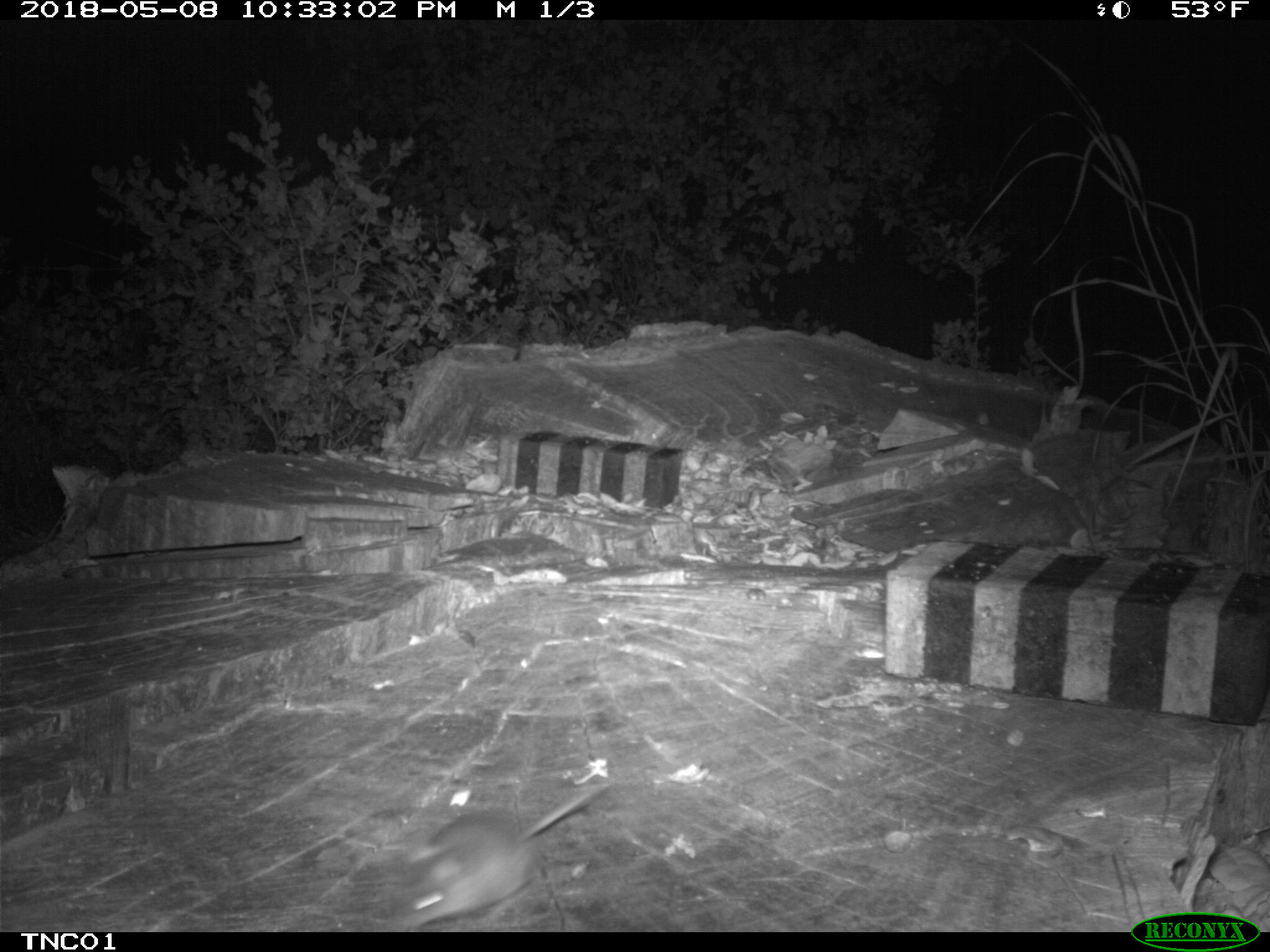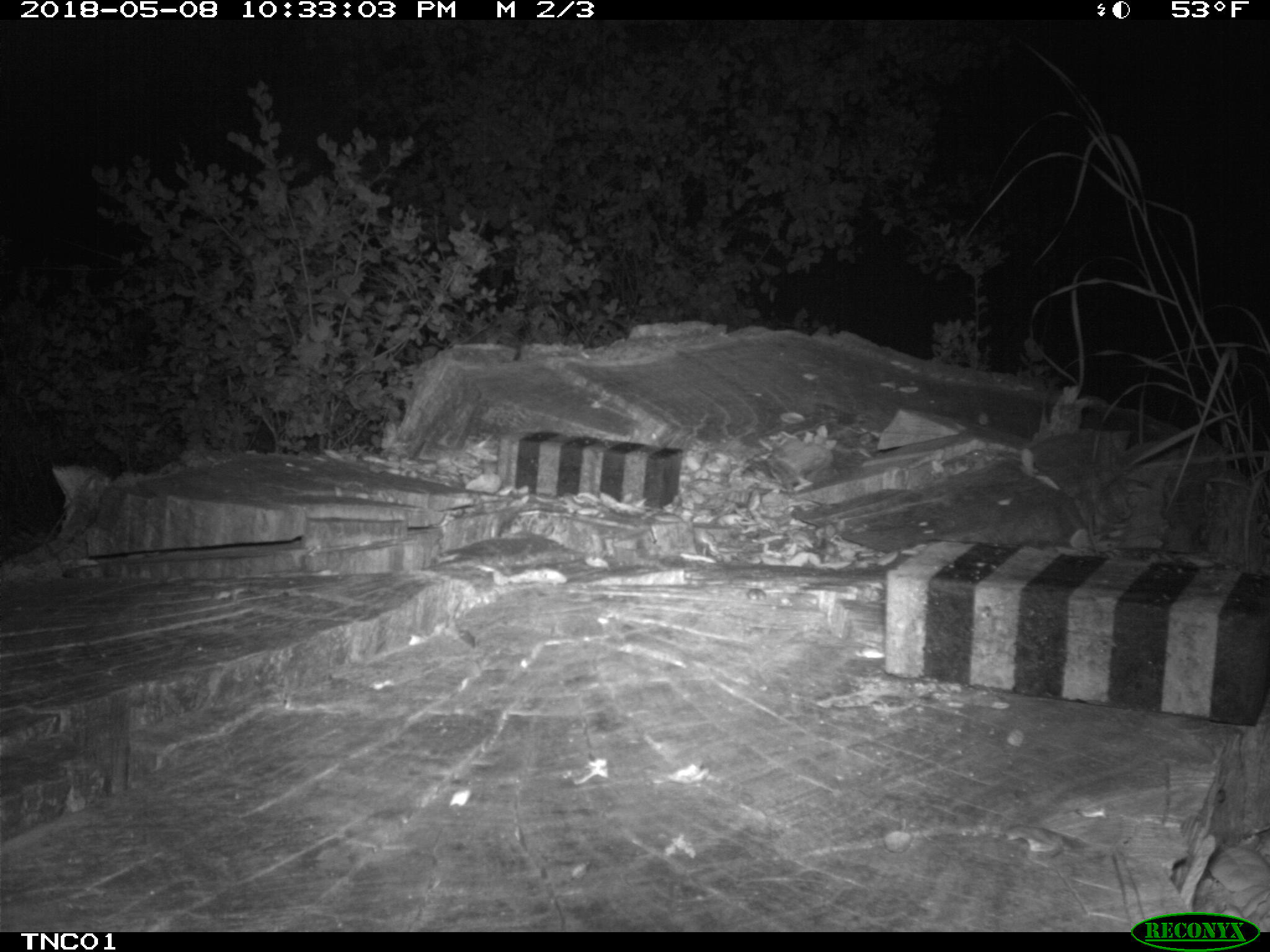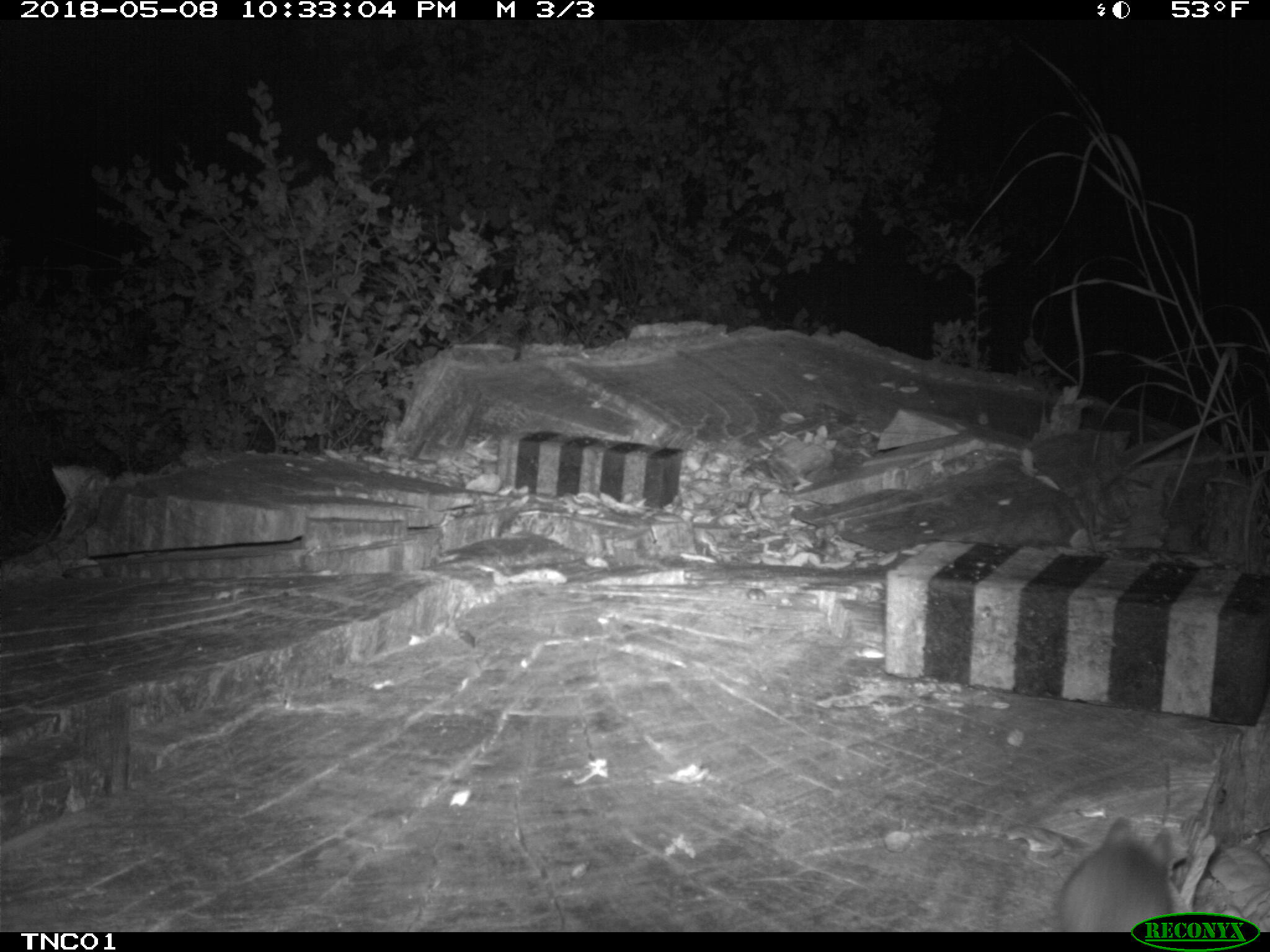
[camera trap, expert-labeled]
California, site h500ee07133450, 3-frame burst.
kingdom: Animalia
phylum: Chordata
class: Mammalia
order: Rodentia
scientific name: Rodentia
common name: rodent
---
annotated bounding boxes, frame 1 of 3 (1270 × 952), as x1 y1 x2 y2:
rodent: 397 780 610 932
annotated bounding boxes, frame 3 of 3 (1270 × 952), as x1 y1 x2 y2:
rodent: 1055 816 1171 932